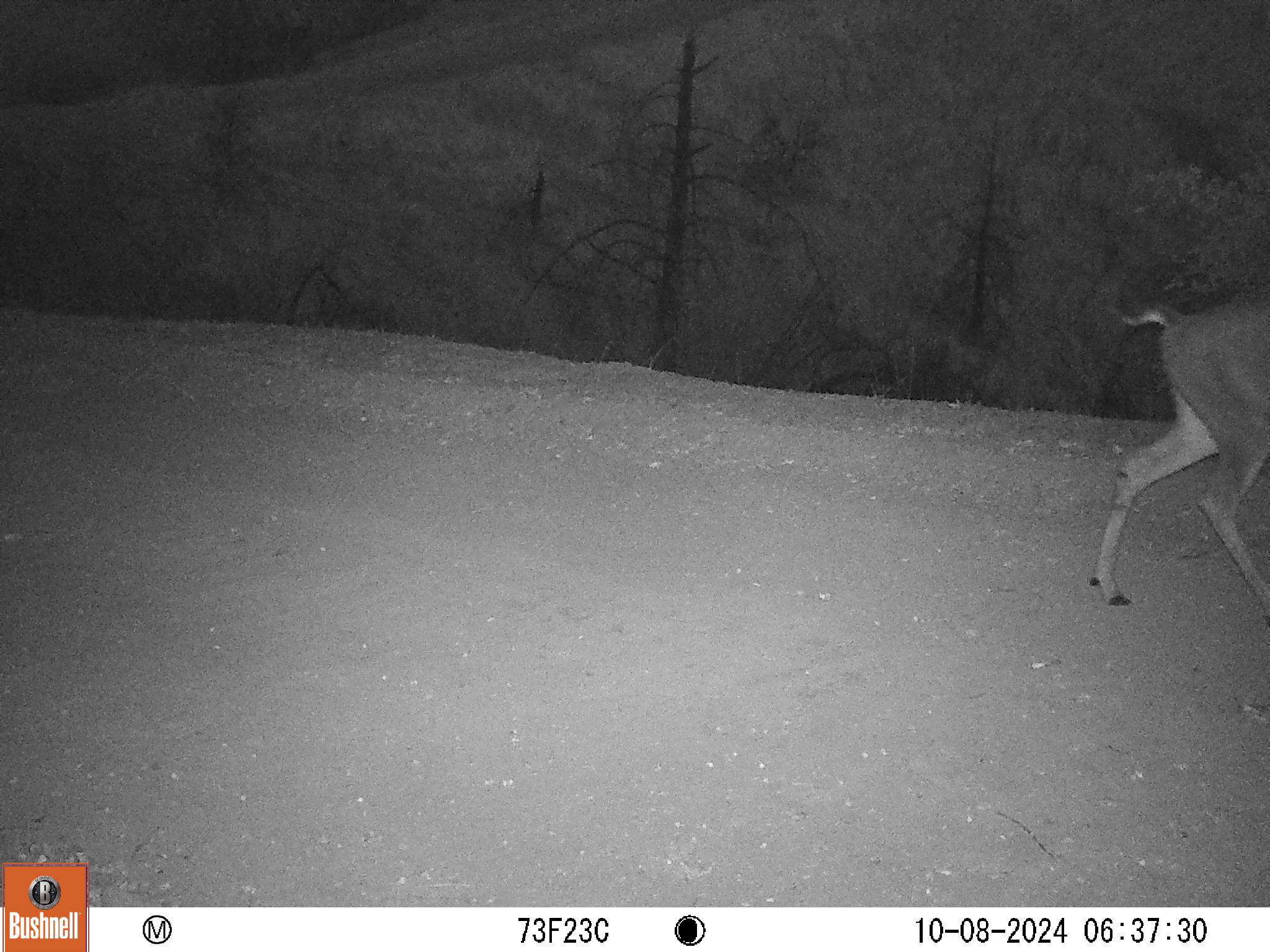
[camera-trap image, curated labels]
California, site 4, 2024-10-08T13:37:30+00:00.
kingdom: Animalia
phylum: Chordata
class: Mammalia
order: Artiodactyla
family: Cervidae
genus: Odocoileus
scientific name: Odocoileus hemionus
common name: mule deer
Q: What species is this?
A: Mule deer (Odocoileus hemionus).